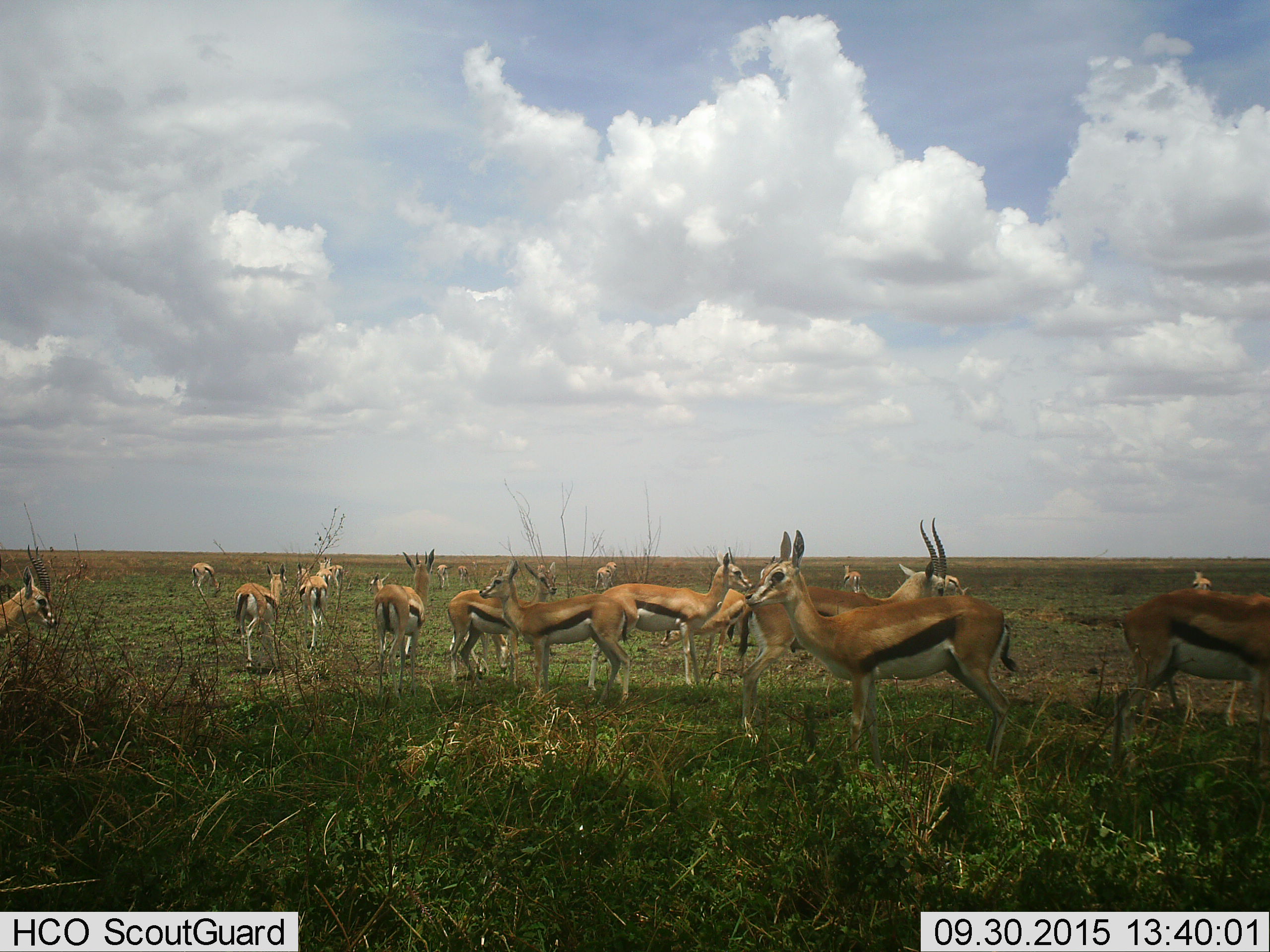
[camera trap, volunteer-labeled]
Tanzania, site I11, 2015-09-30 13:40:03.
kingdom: Animalia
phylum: Chordata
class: Mammalia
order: Artiodactyla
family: Bovidae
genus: Eudorcas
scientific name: Eudorcas thomsonii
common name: thomson's gazelle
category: gazellethomsons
Gazellethomsons (thomson's gazelle) (Eudorcas thomsonii), count 11-50. Behavior (volunteer vote fractions): standing 100%, resting 0%, moving 0%, interacting 0%. Young present (vote fraction): 10%. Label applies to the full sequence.